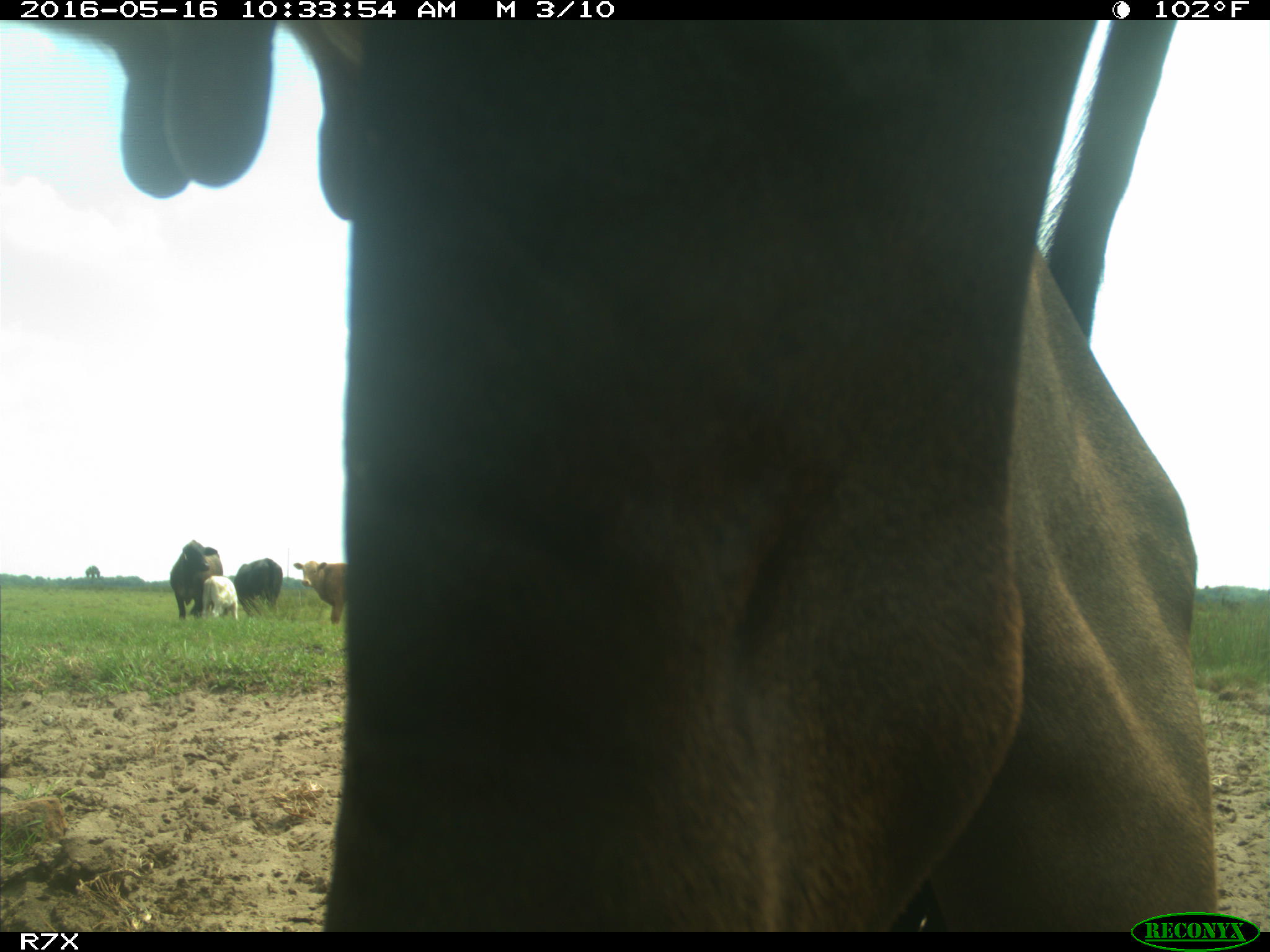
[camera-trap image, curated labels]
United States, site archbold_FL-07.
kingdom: Animalia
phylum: Chordata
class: Mammalia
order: Artiodactyla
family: Bovidae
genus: Bos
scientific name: Bos taurus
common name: domestic cow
Bos taurus (domestic cow).